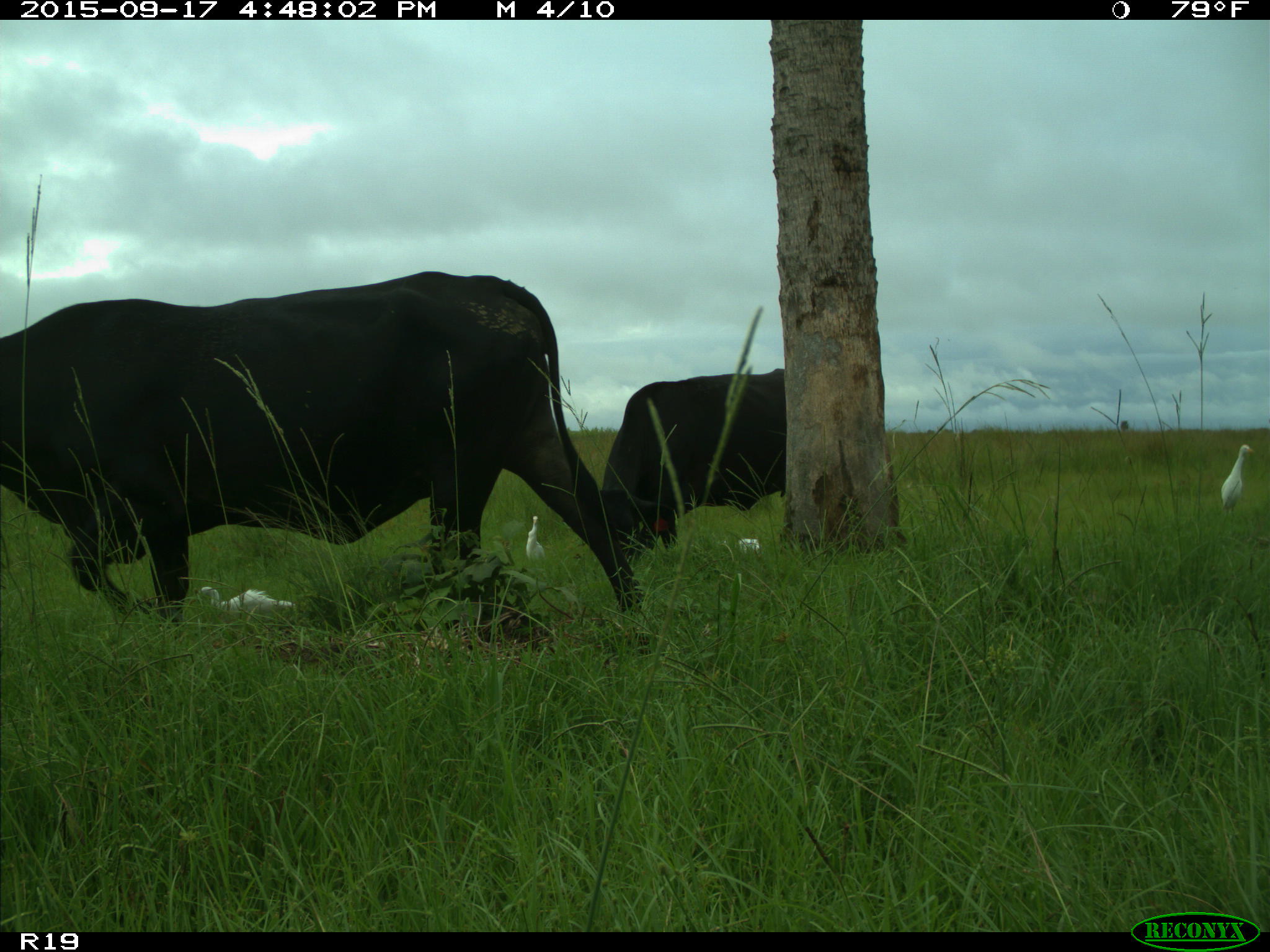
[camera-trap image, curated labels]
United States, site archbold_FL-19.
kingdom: Animalia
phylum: Chordata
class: Mammalia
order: Artiodactyla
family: Bovidae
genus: Bos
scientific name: Bos taurus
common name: domestic cow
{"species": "Bos taurus (domestic cow)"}